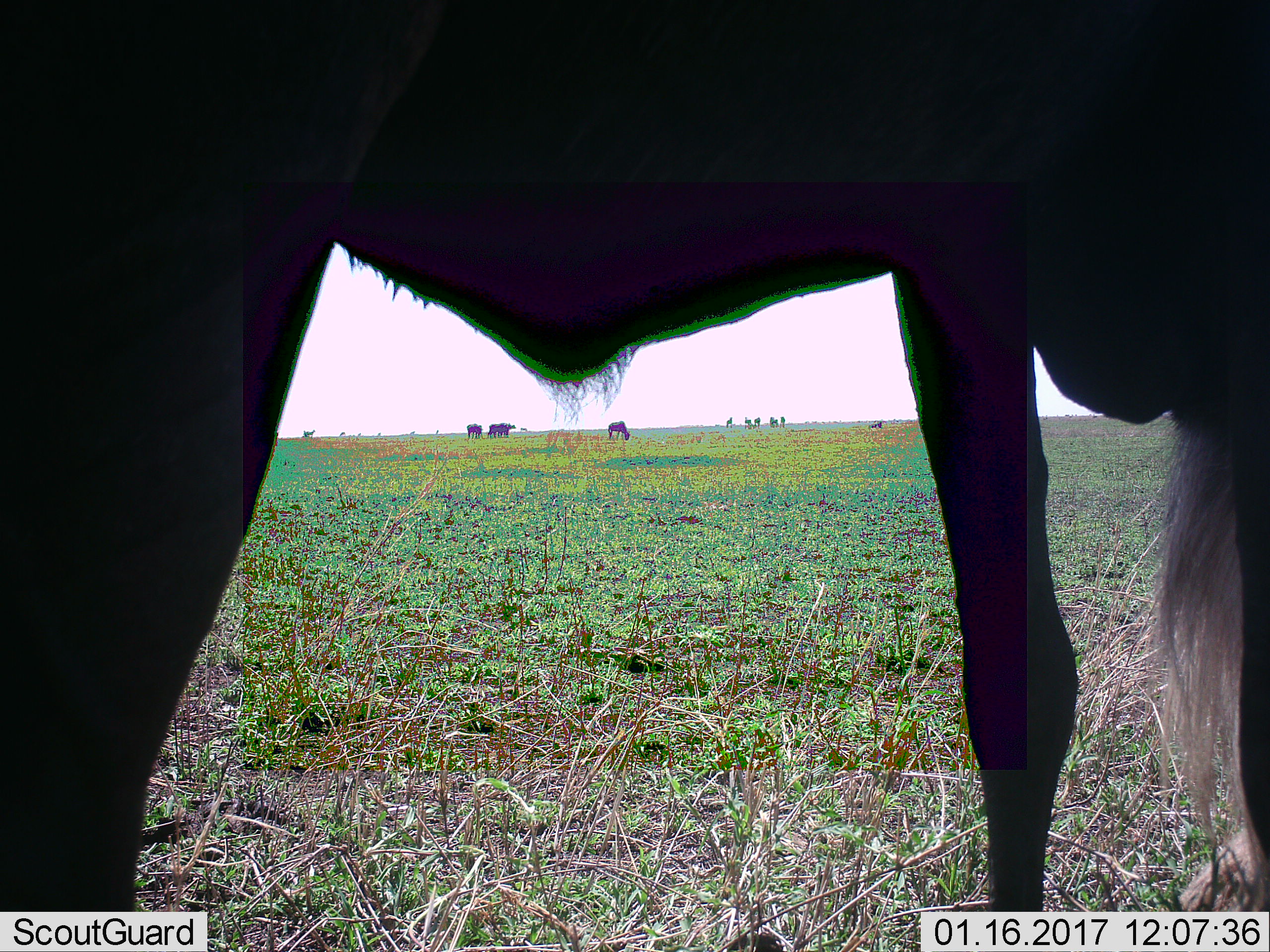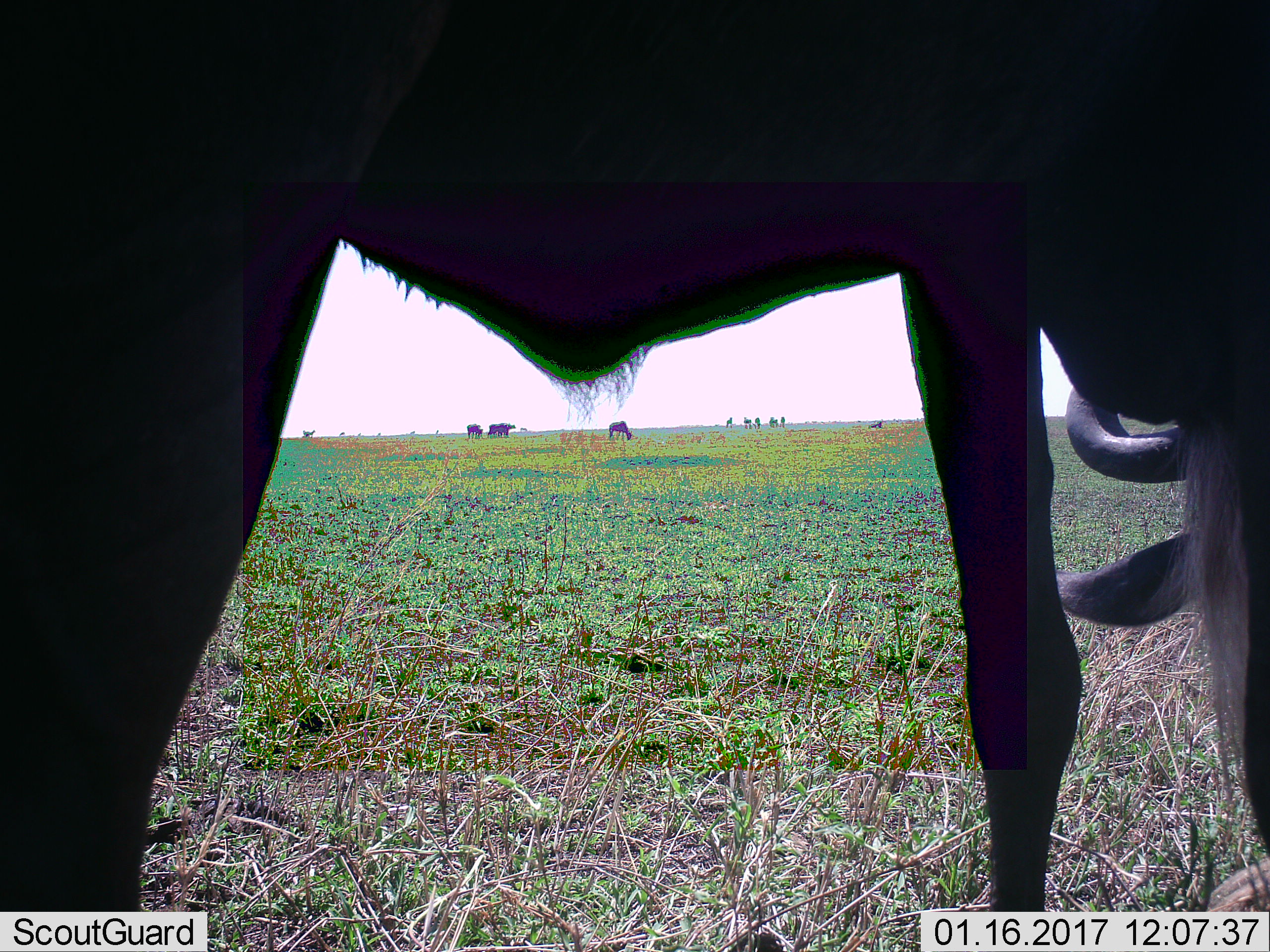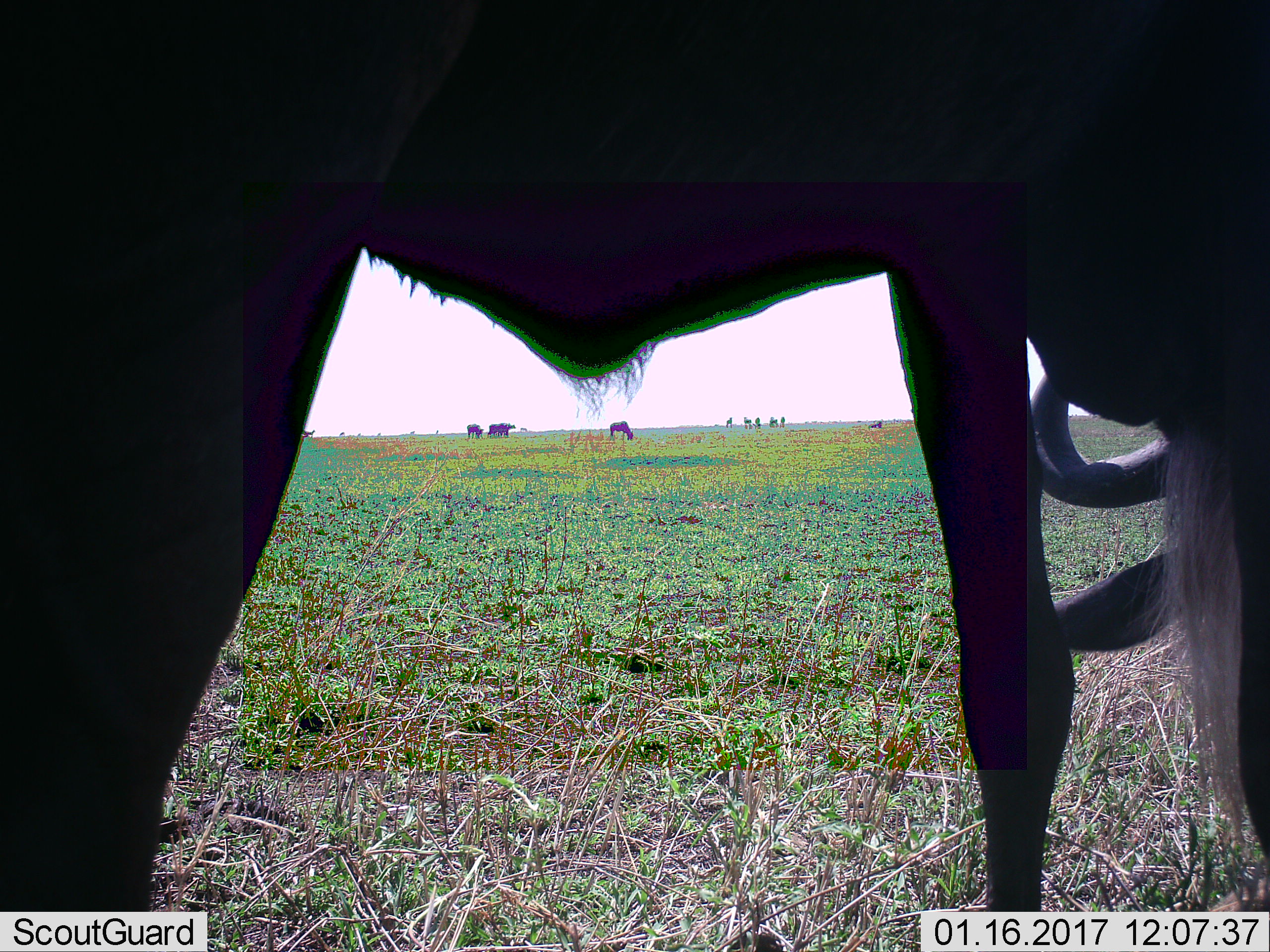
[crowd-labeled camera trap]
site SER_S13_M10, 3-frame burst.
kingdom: Animalia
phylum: Chordata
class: Mammalia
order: Artiodactyla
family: Bovidae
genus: Connochaetes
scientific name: Connochaetes taurinus taurinus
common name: blue wildebeest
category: wildebeestblue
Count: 4.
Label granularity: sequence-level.